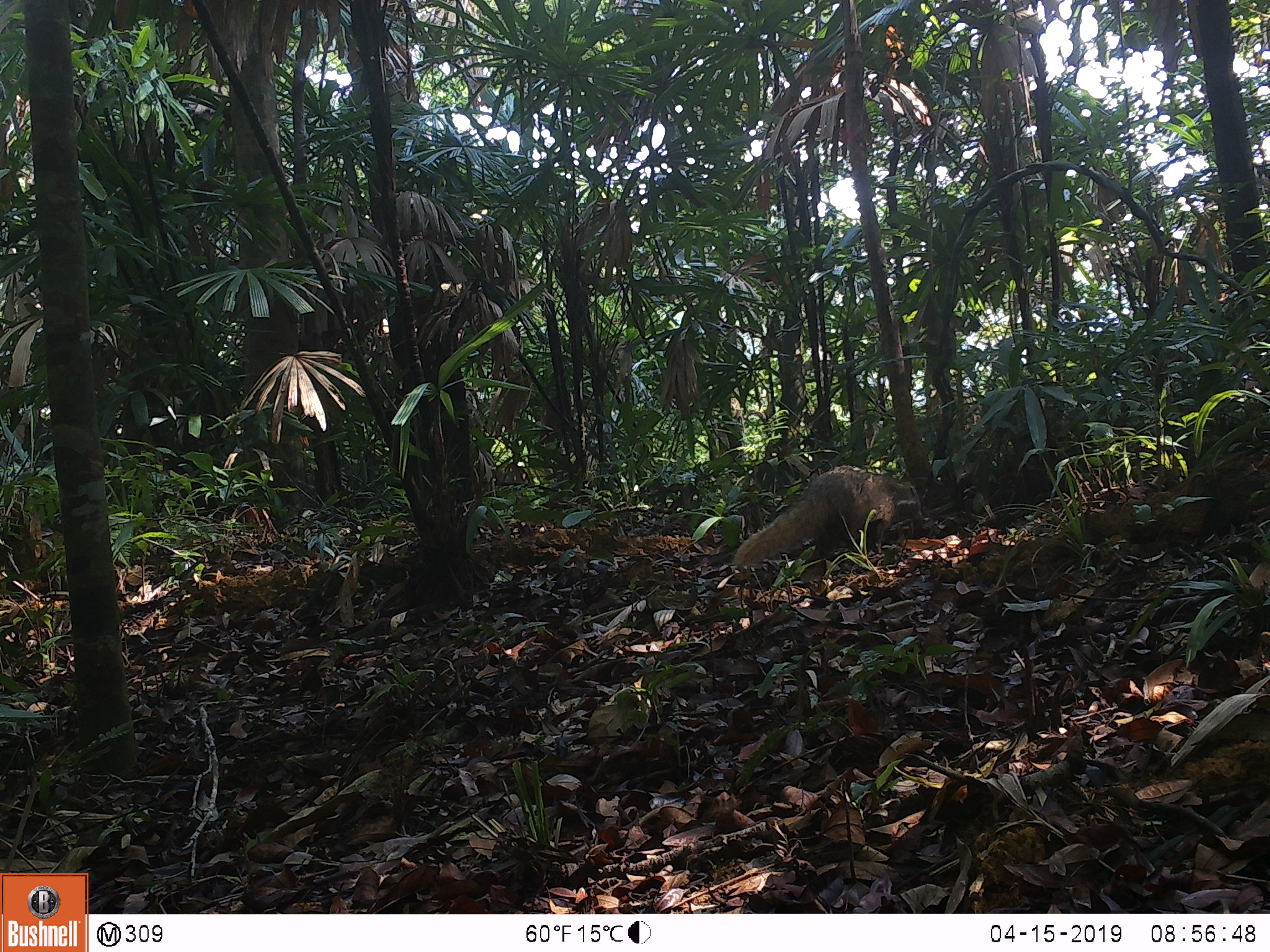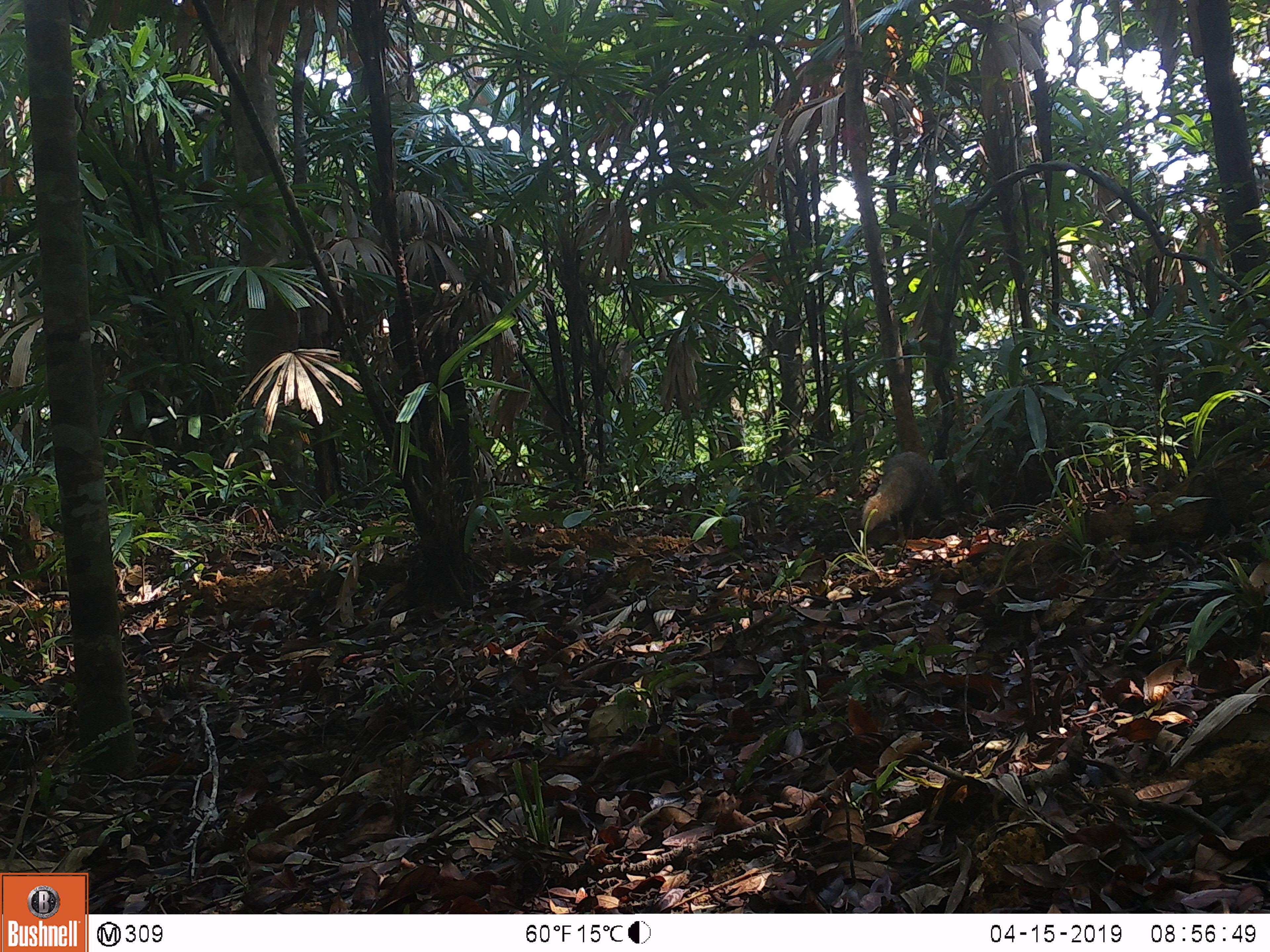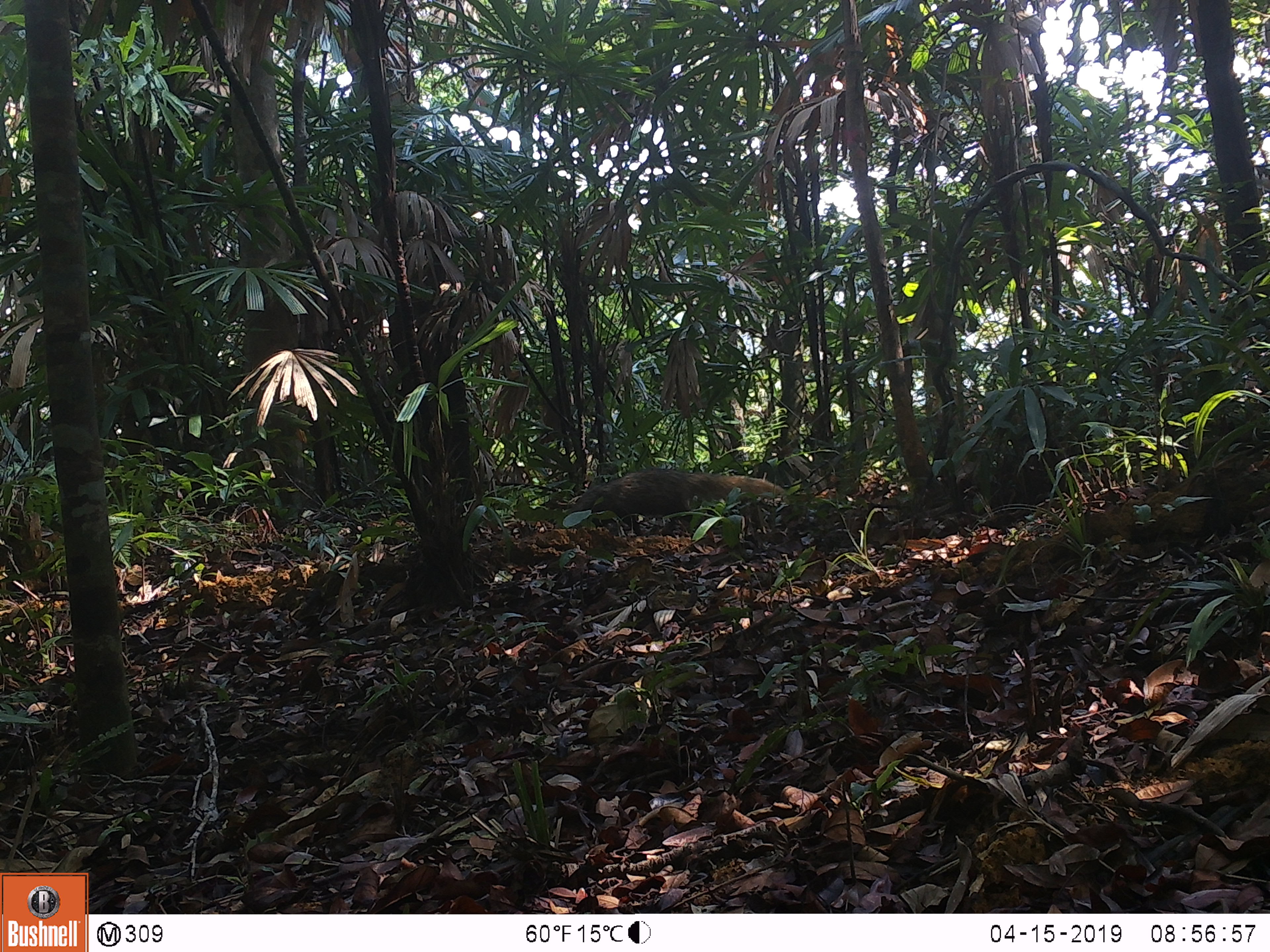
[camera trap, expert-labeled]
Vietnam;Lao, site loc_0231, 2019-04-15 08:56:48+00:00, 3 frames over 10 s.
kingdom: Animalia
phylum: Chordata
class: Mammalia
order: Carnivora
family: Herpestidae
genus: Urva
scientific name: Urva urva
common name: crab-eating mongoose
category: crab eating mongoose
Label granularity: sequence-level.